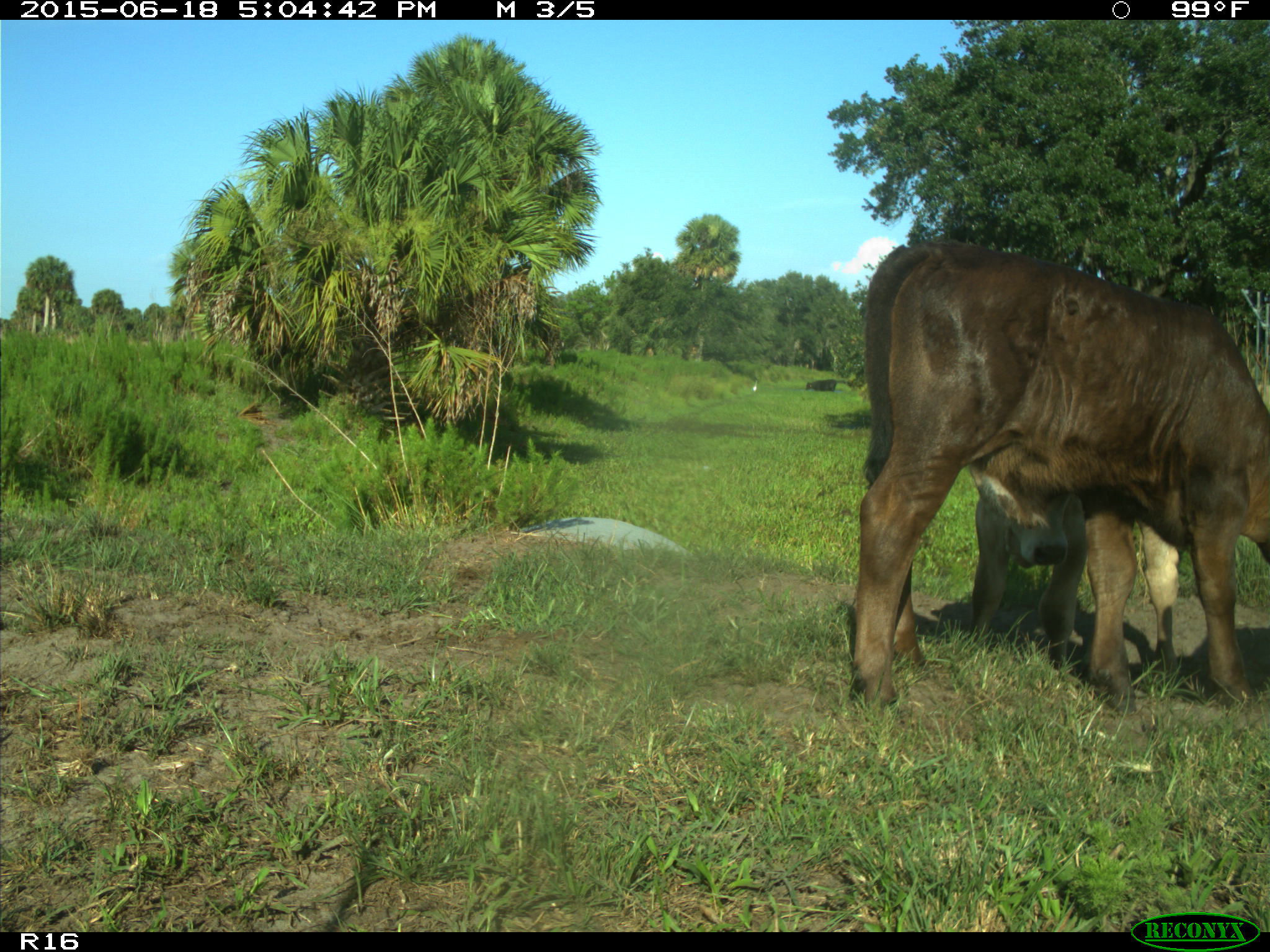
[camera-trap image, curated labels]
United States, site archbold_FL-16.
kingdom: Animalia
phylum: Chordata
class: Mammalia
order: Artiodactyla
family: Bovidae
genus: Bos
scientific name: Bos taurus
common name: domestic cow